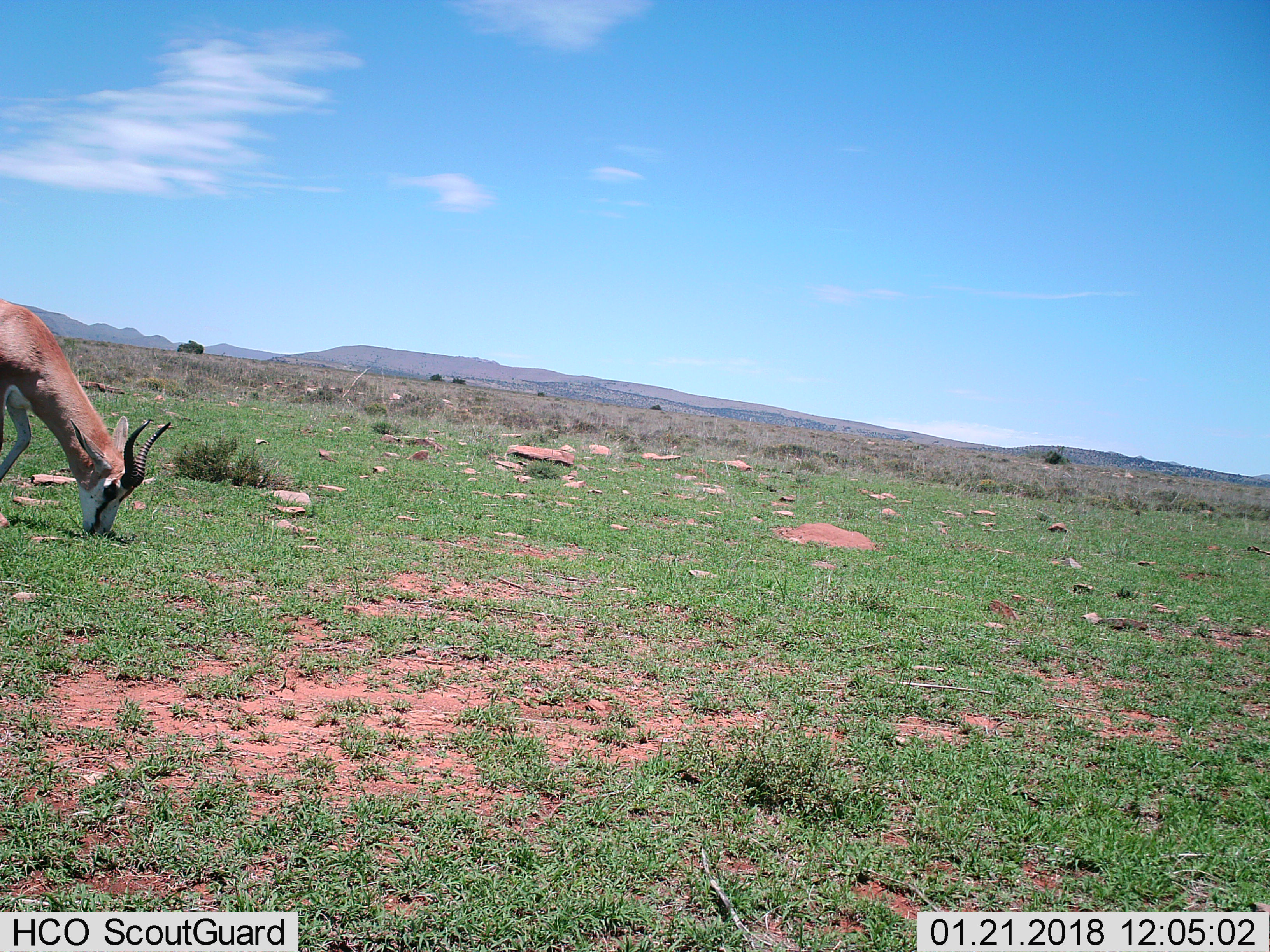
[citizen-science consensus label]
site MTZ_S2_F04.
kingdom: Animalia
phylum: Chordata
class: Mammalia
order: Artiodactyla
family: Bovidae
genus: Antidorcas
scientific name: Antidorcas marsupialis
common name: springbok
Springbok (Antidorcas marsupialis), count 1. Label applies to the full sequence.